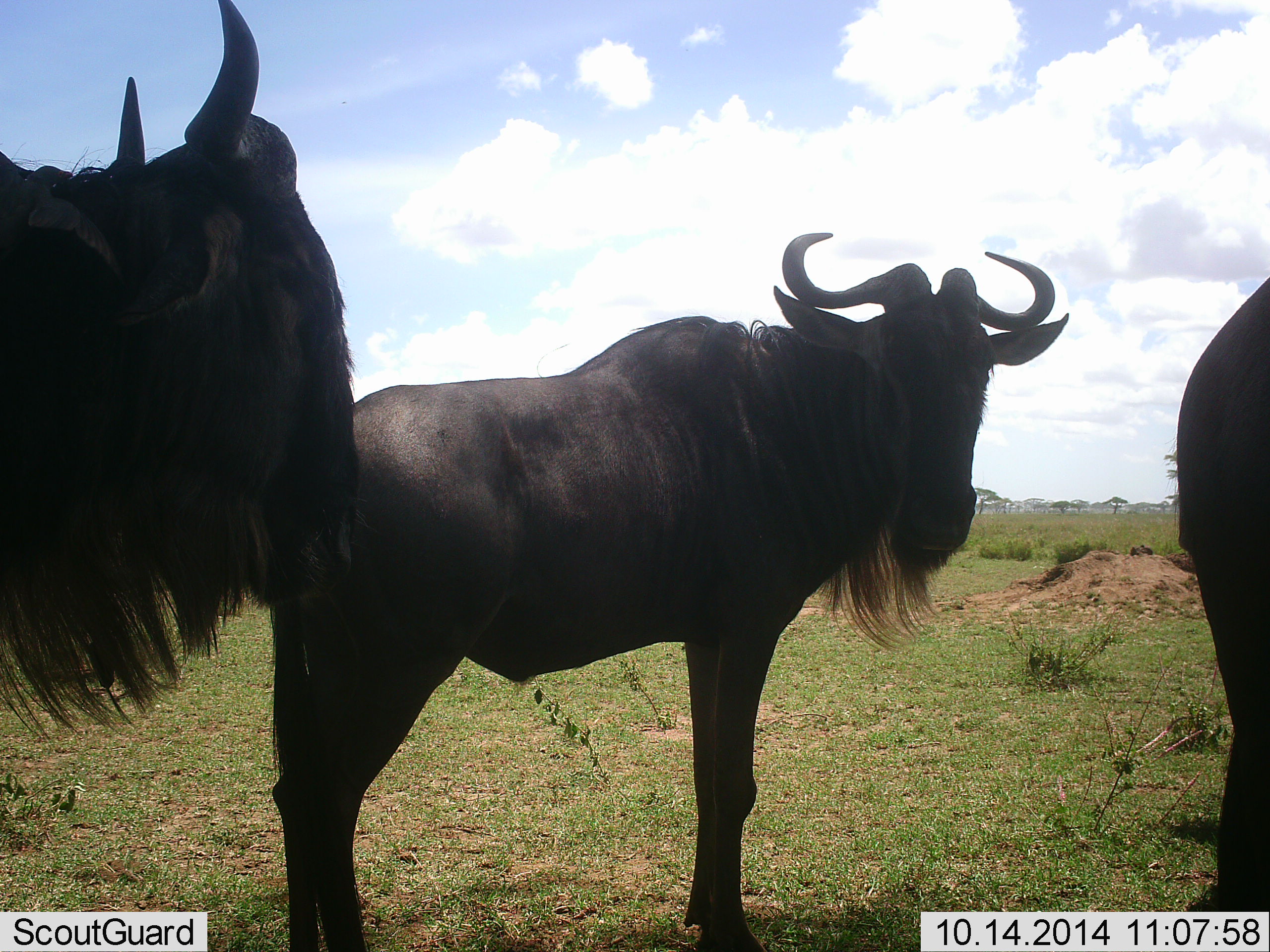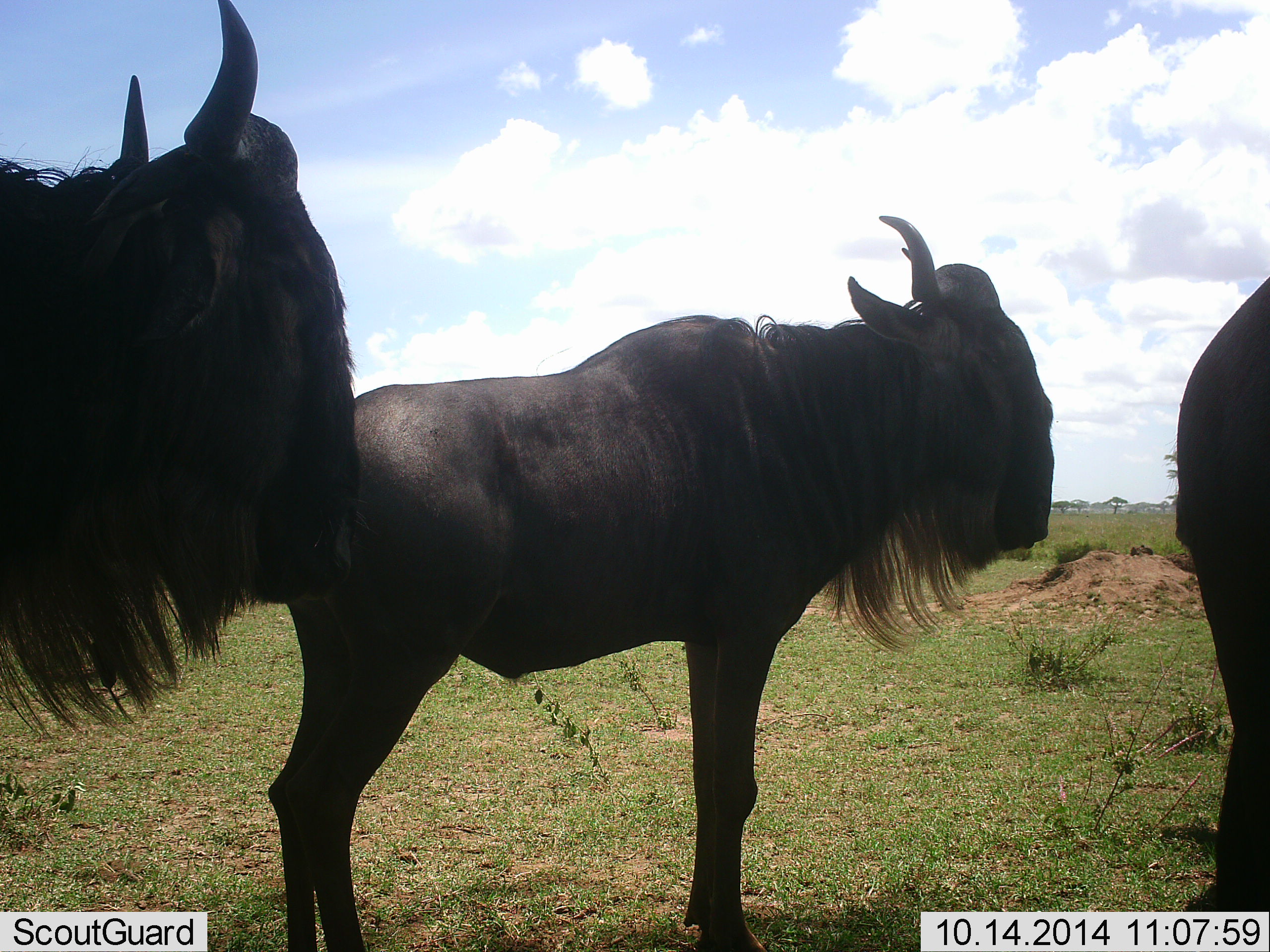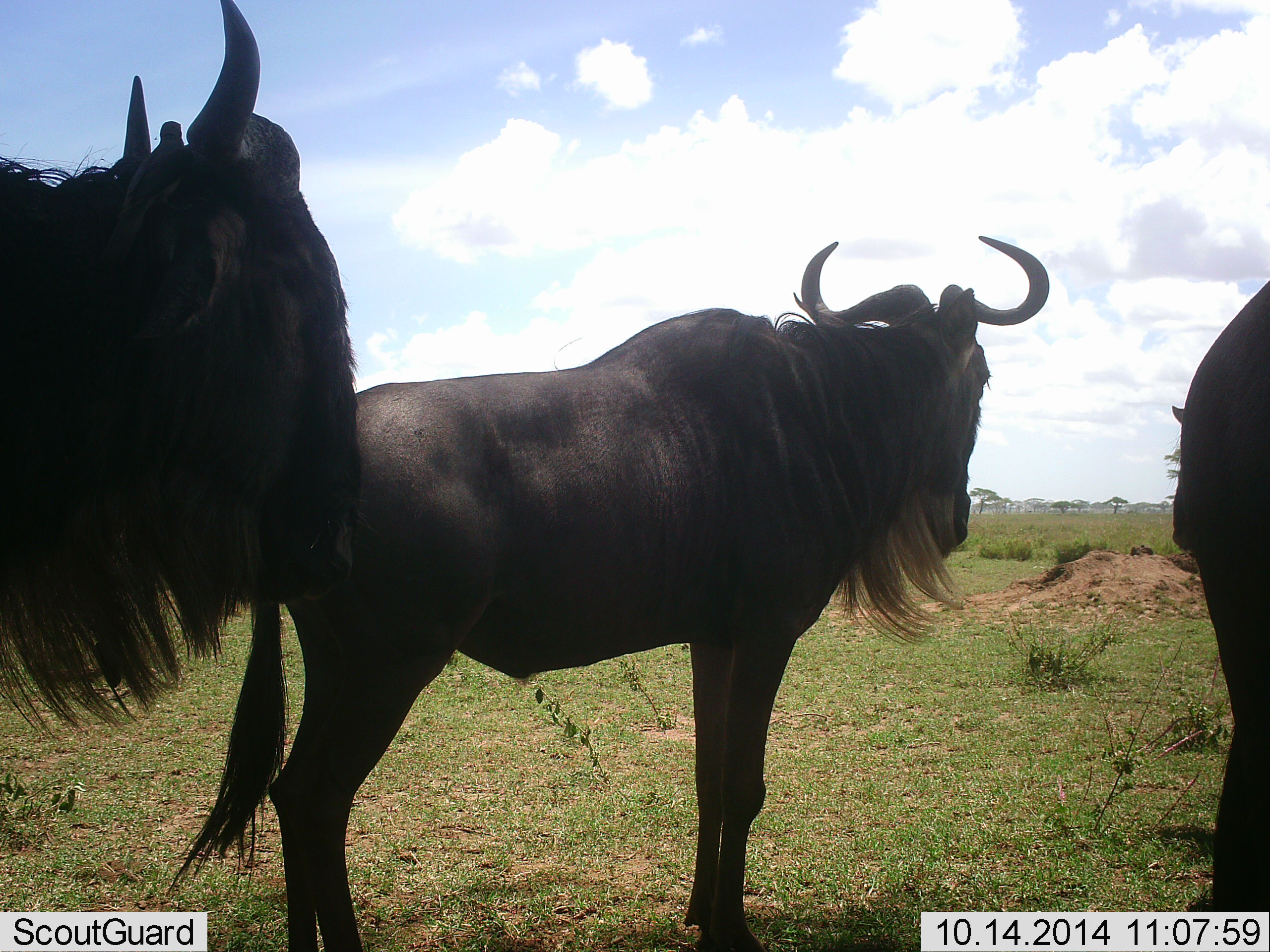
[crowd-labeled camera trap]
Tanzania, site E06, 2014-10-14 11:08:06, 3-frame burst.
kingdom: Animalia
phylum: Chordata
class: Mammalia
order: Artiodactyla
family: Bovidae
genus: Connochaetes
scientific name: Connochaetes taurinus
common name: blue wildebeest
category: wildebeest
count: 3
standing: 100%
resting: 0%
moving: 0%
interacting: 0%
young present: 0%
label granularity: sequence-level